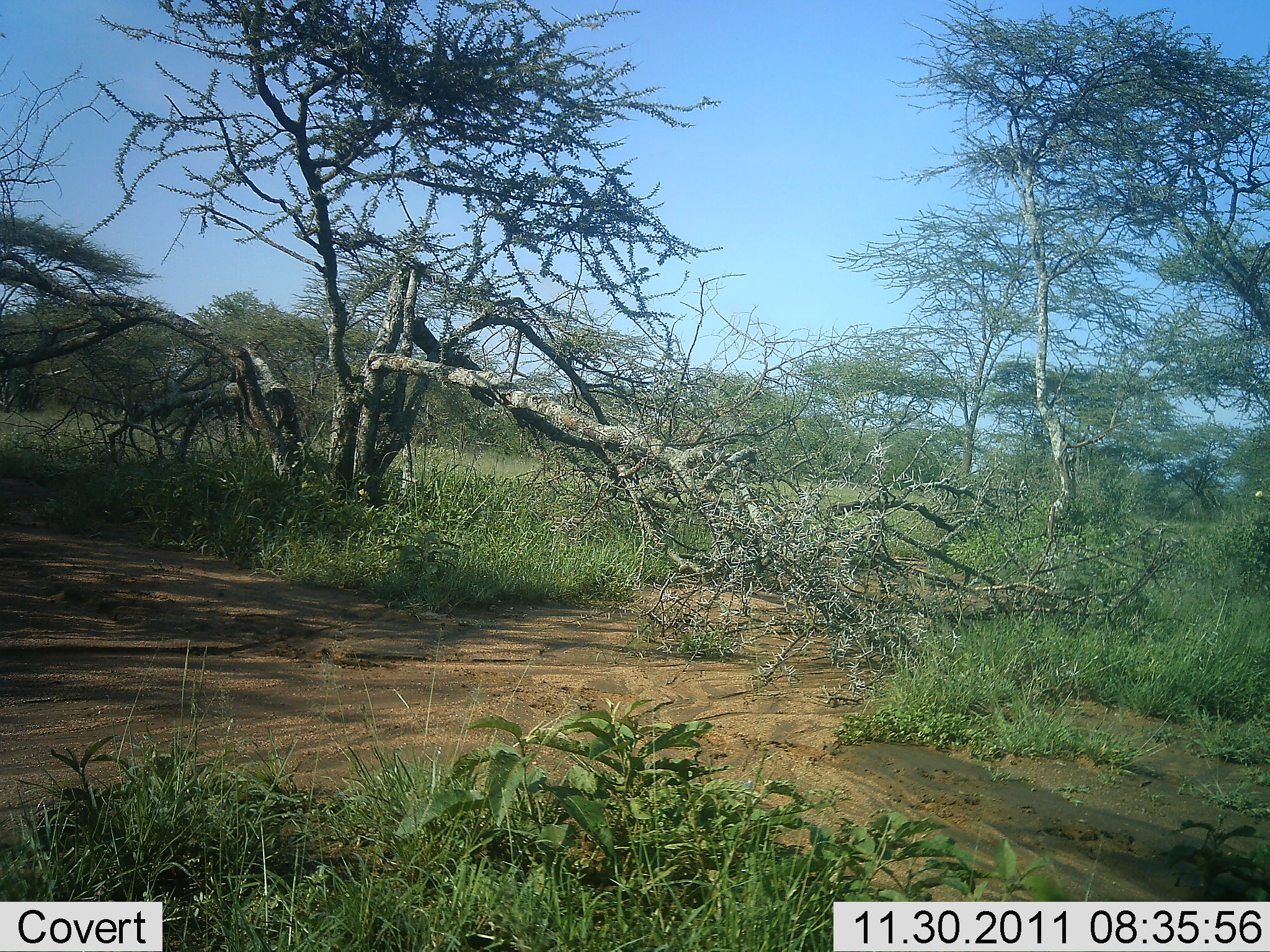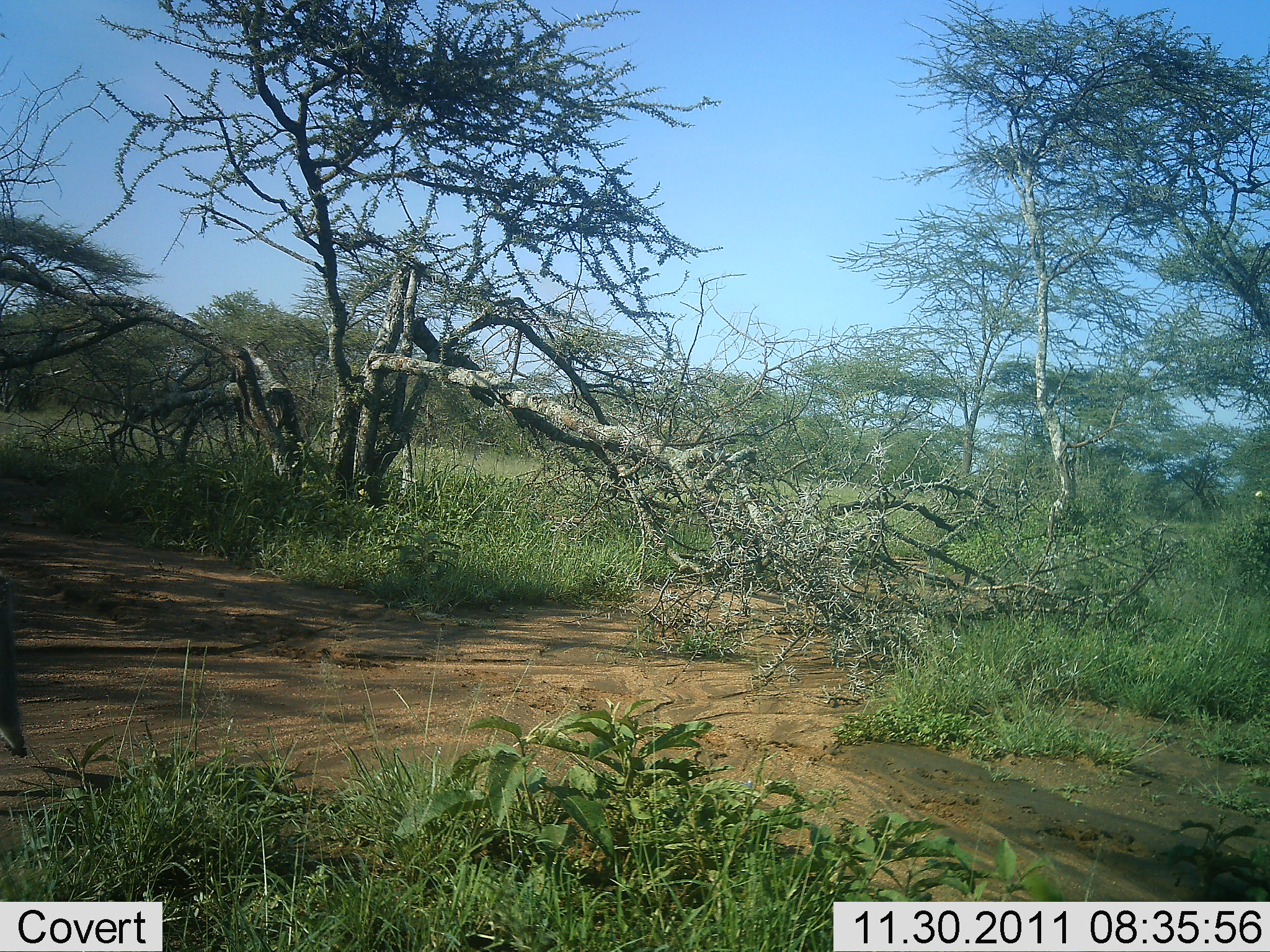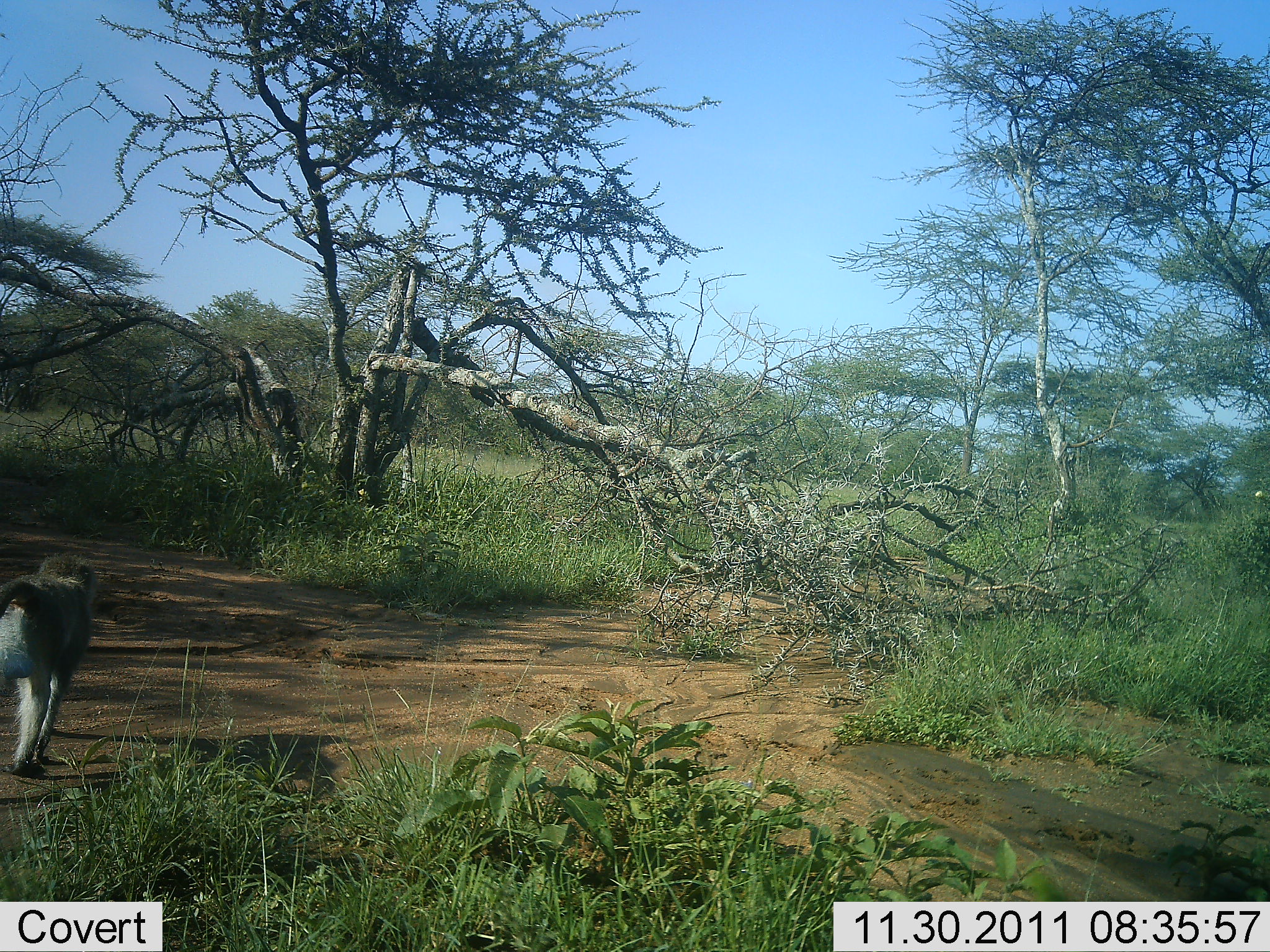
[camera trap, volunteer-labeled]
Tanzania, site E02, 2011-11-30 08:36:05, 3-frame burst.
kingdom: Animalia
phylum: Chordata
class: Mammalia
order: Primates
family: Cercopithecidae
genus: Chlorocebus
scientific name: Chlorocebus pygerythrus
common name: vervet monkey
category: monkeyvervet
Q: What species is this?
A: Monkeyvervet (vervet monkey) (Chlorocebus pygerythrus).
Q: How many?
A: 1.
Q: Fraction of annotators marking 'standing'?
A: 0%.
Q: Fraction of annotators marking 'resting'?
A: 0%.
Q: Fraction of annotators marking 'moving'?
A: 100%.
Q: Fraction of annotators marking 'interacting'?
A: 0%.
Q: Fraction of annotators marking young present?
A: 0%.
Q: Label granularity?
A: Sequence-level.